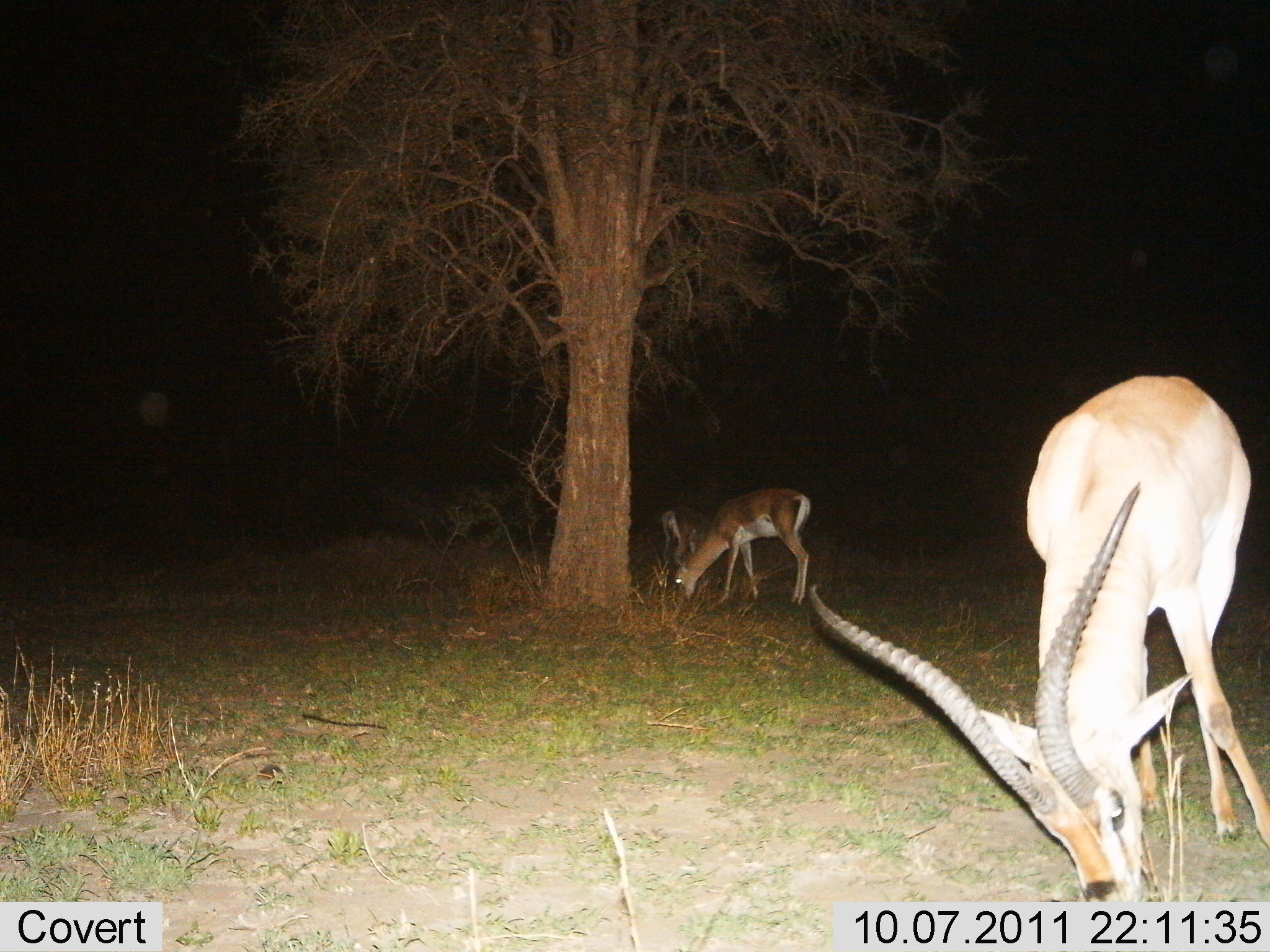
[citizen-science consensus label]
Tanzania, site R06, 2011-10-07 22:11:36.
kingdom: Animalia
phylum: Chordata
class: Mammalia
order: Artiodactyla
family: Bovidae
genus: Nanger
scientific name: Nanger granti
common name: grant's gazelle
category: gazellegrants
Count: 2.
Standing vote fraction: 9%.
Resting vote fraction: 0%.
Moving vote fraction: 0%.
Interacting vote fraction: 0%.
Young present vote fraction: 9%.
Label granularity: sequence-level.